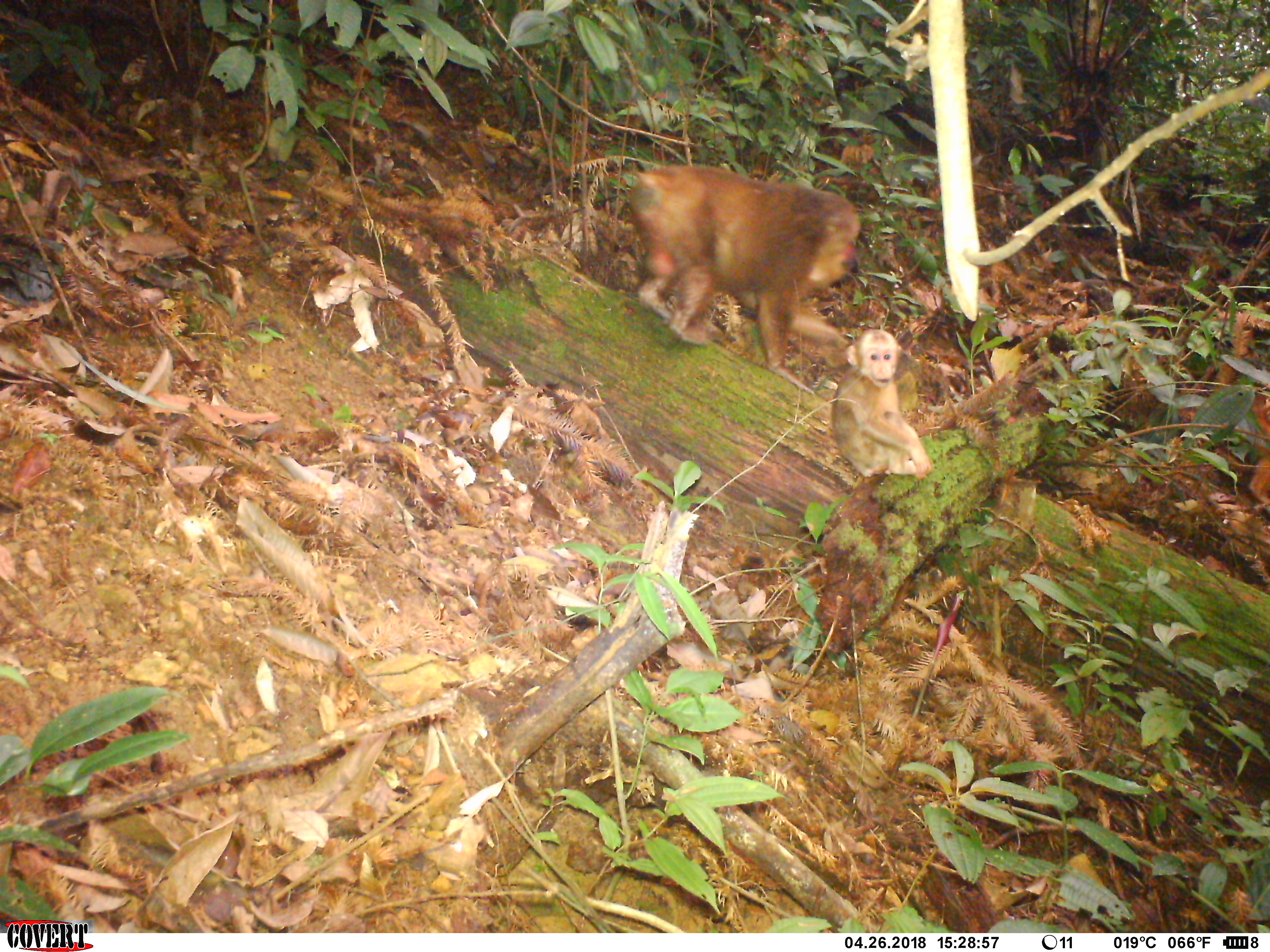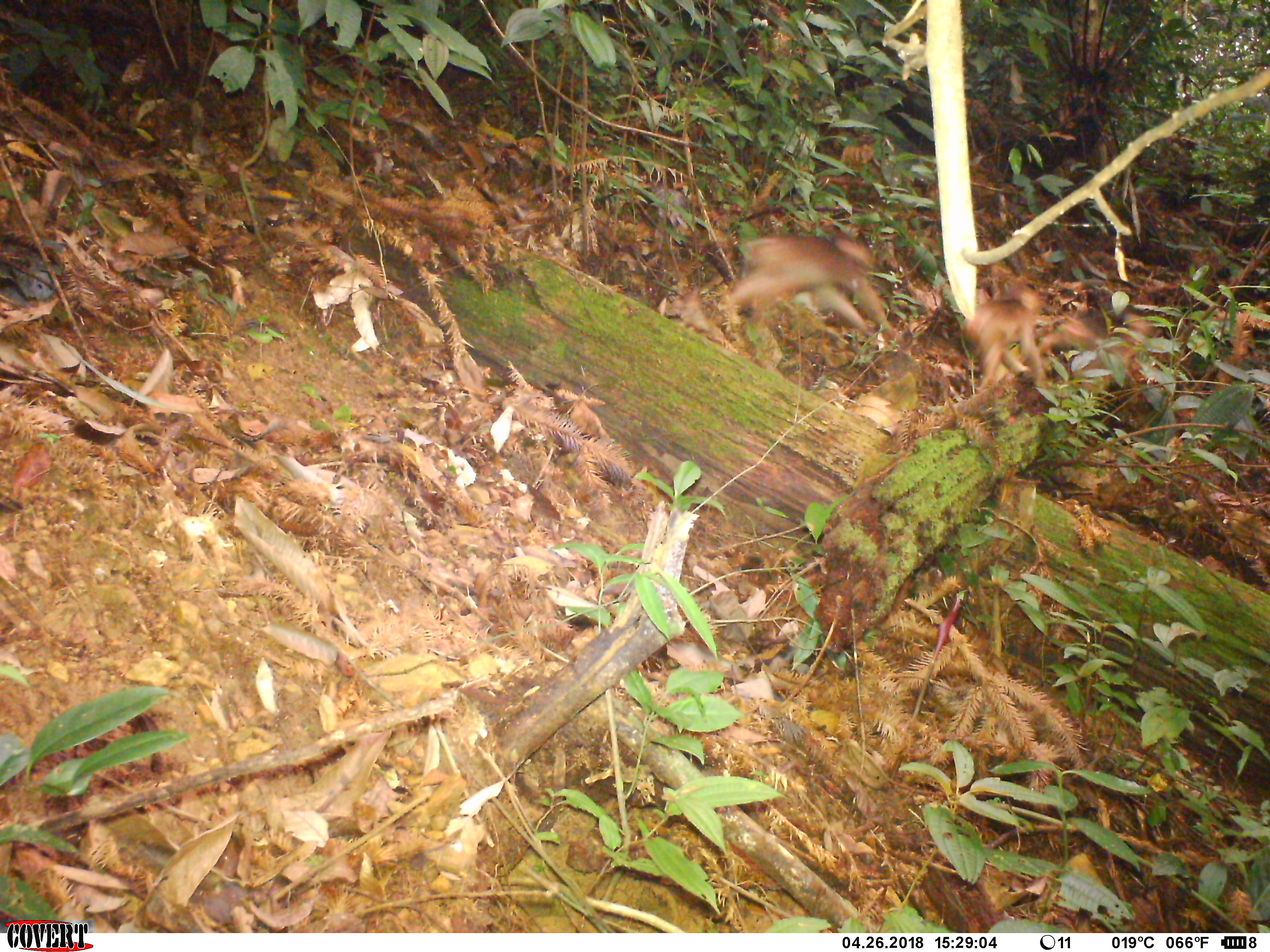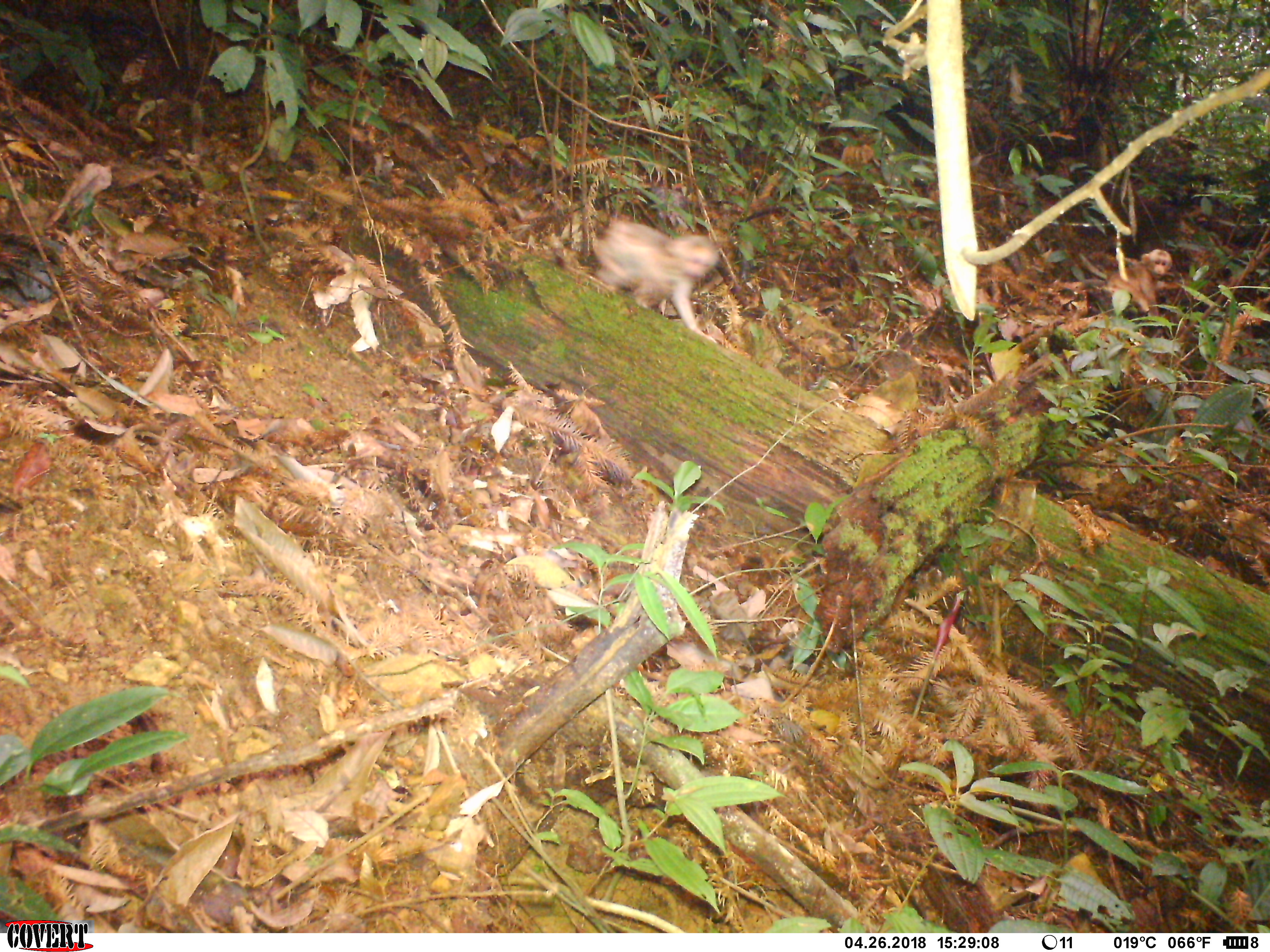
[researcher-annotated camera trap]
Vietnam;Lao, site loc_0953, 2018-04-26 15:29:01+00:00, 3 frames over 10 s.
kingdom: Animalia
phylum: Chordata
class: Mammalia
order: Primates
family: Cercopithecidae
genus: Macaca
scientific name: Macaca arctoides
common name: stump-tailed macaque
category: stump tailed macaque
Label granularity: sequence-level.